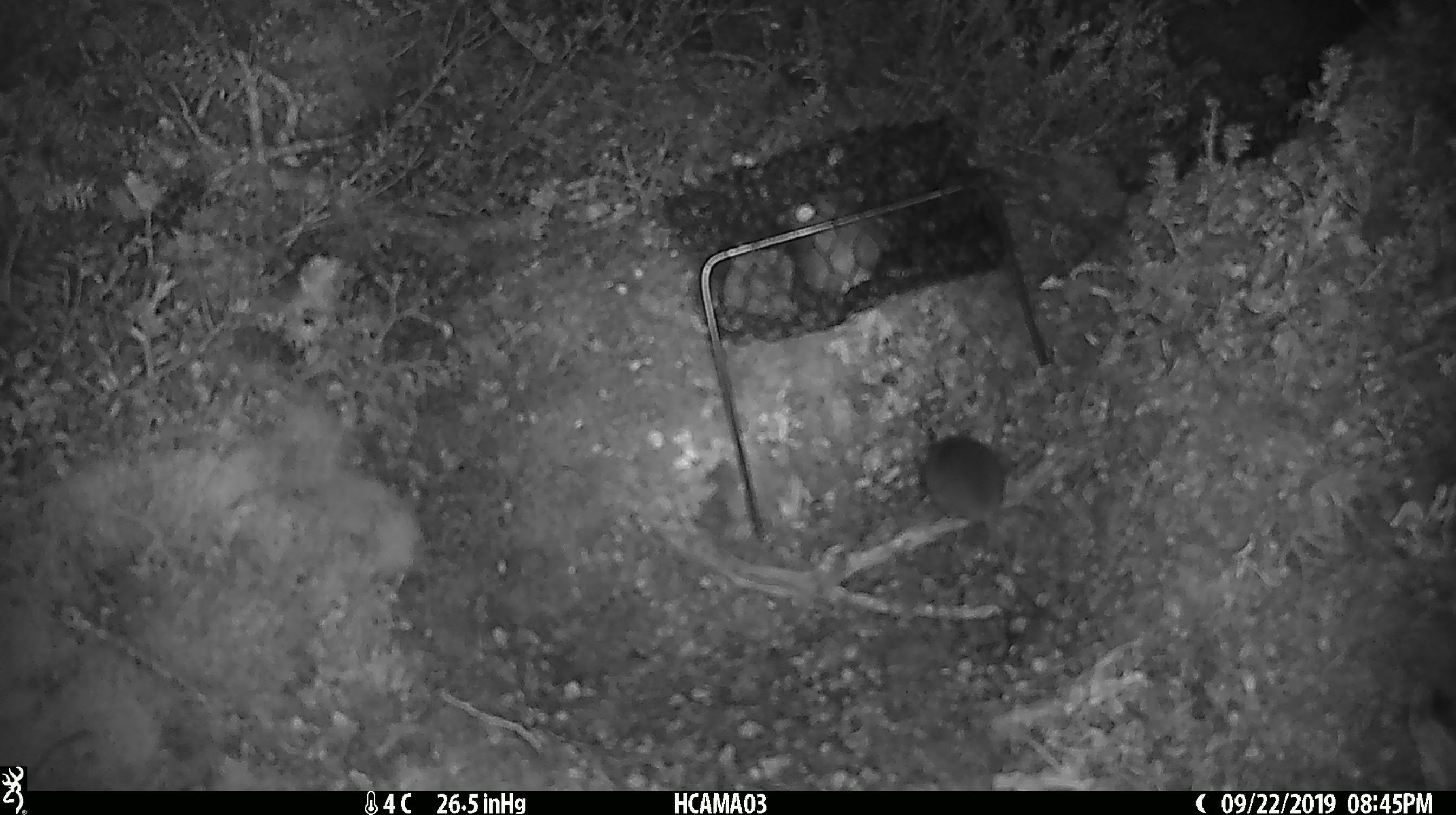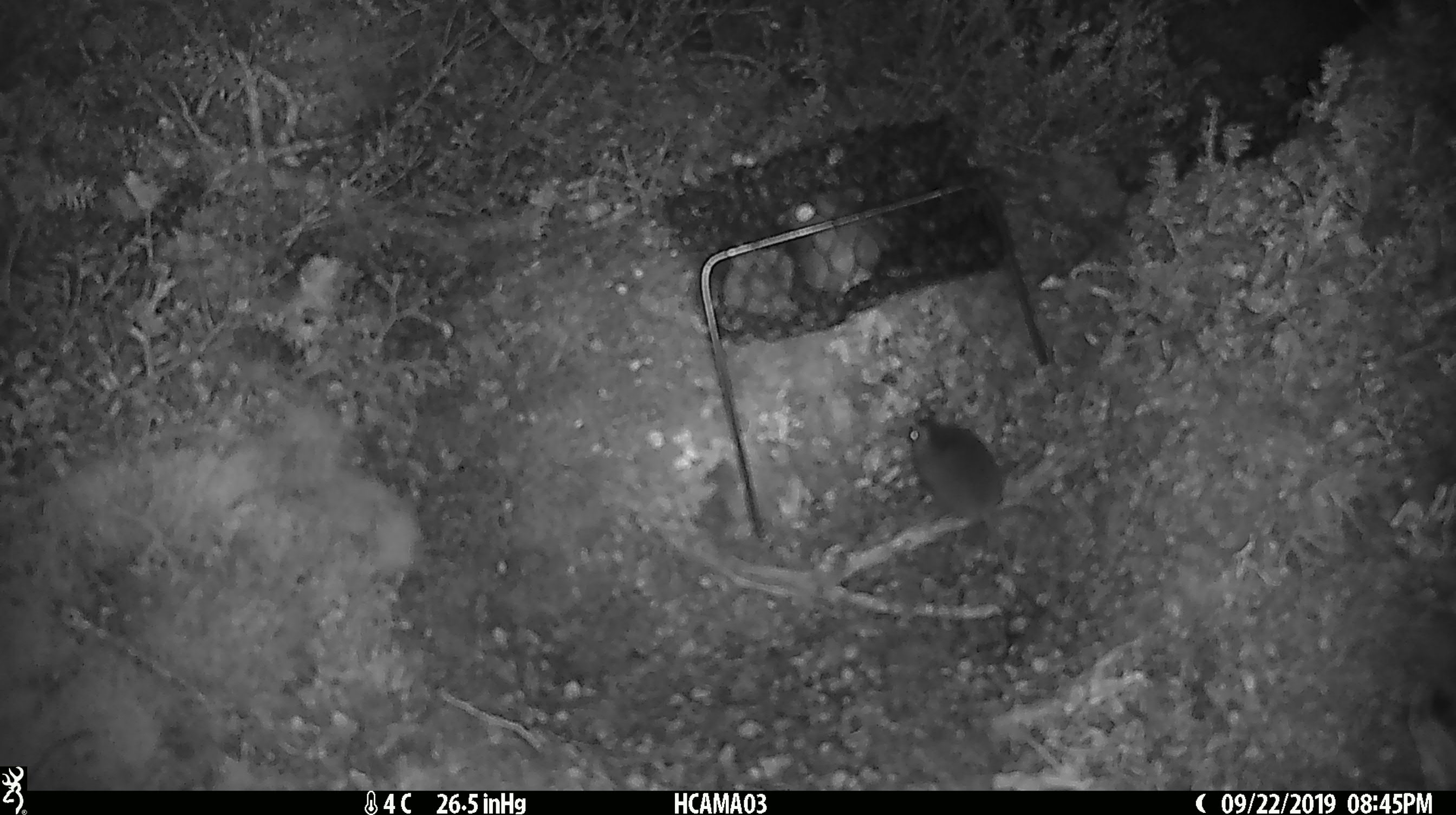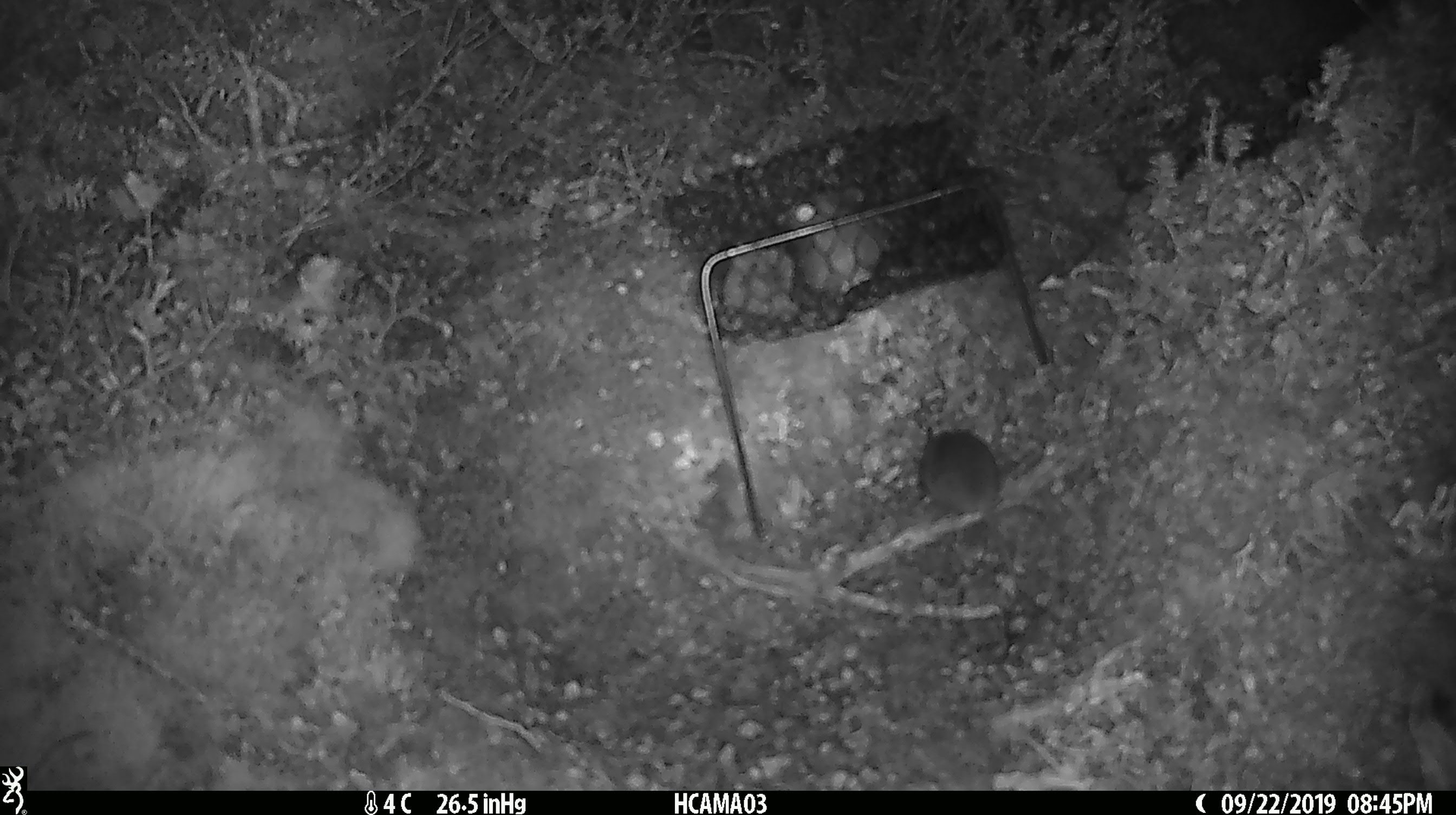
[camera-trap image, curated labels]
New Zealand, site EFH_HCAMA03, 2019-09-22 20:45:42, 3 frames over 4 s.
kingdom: Animalia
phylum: Chordata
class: Mammalia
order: Rodentia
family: Muridae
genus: Mus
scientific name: Mus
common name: mouse